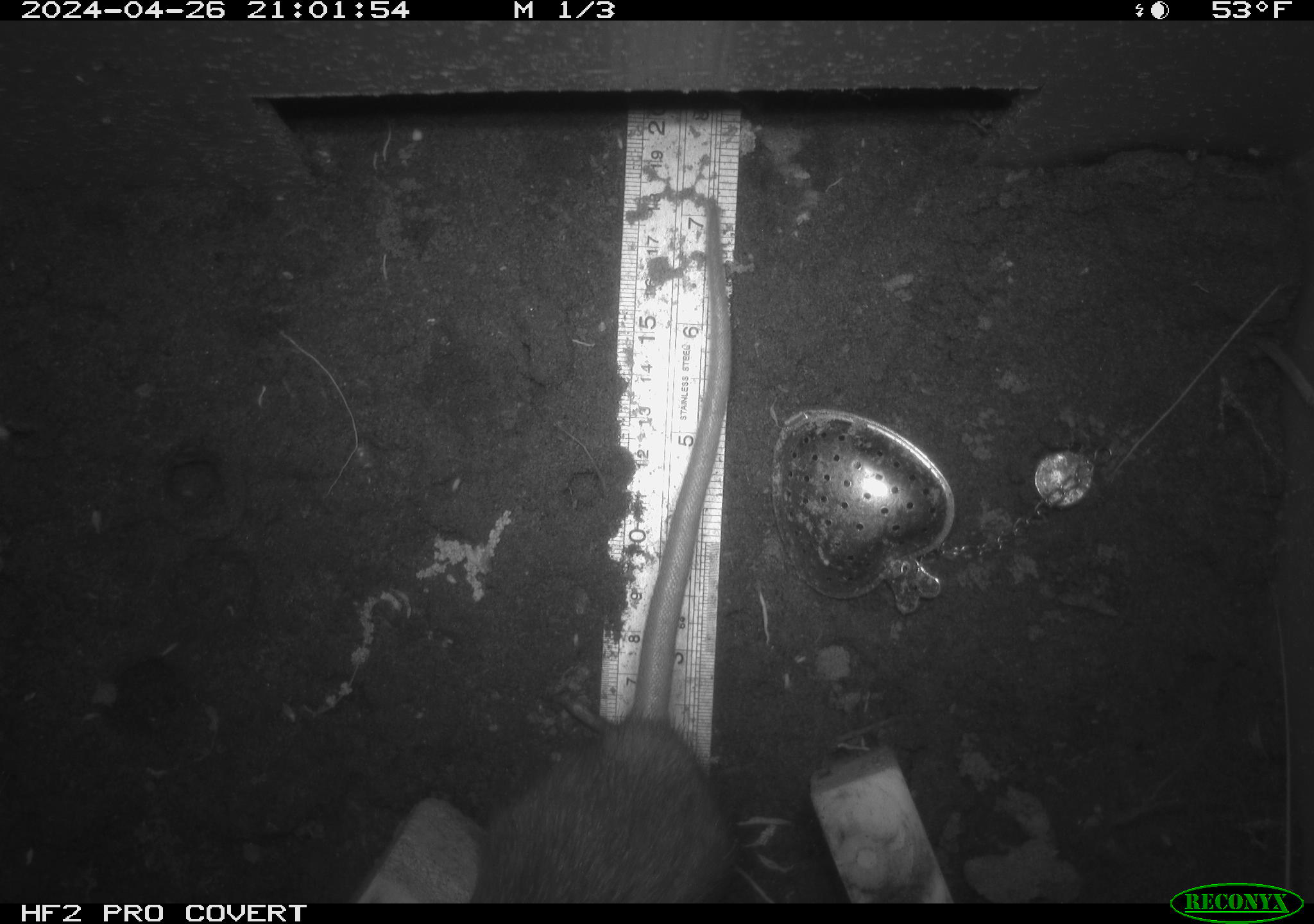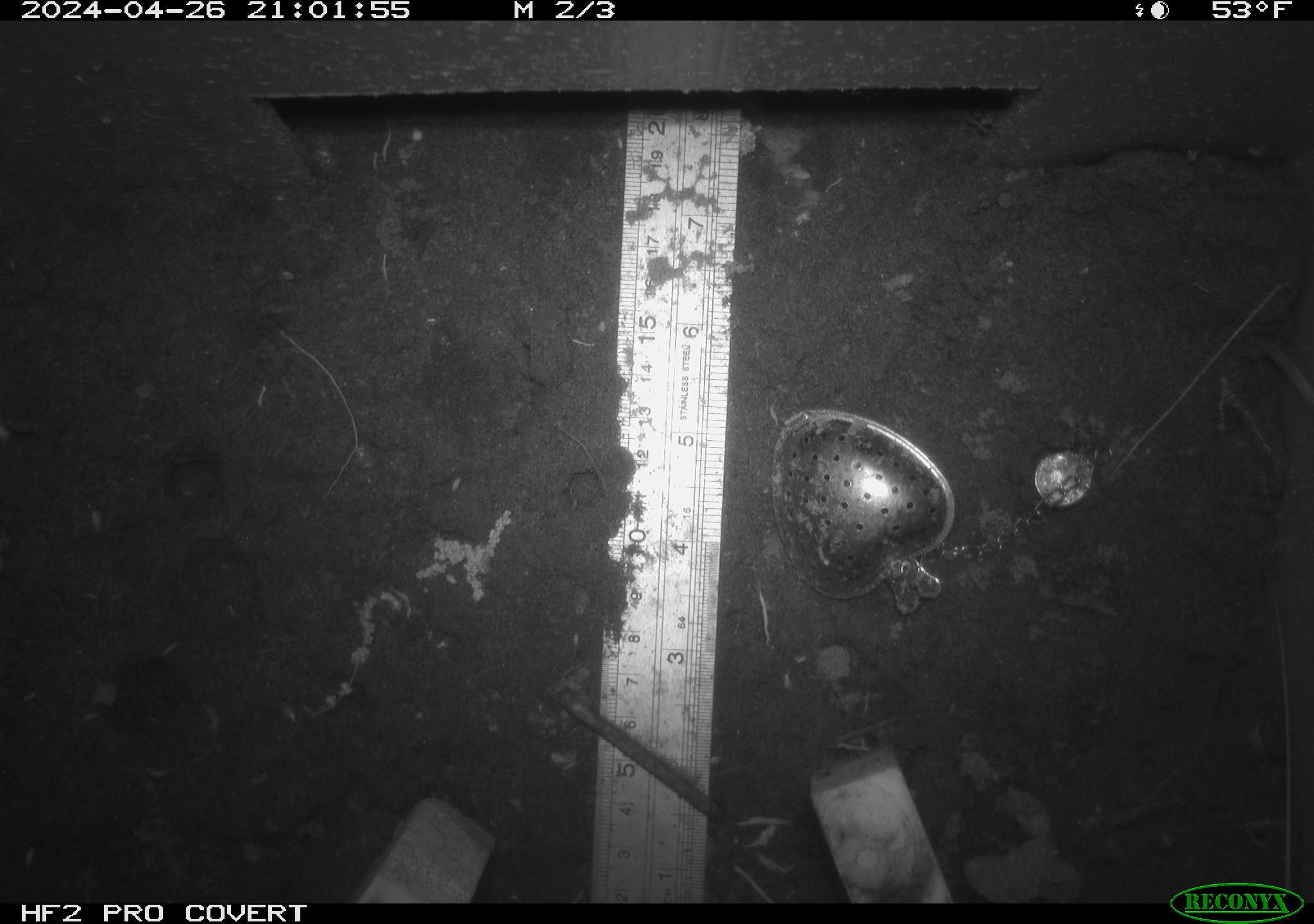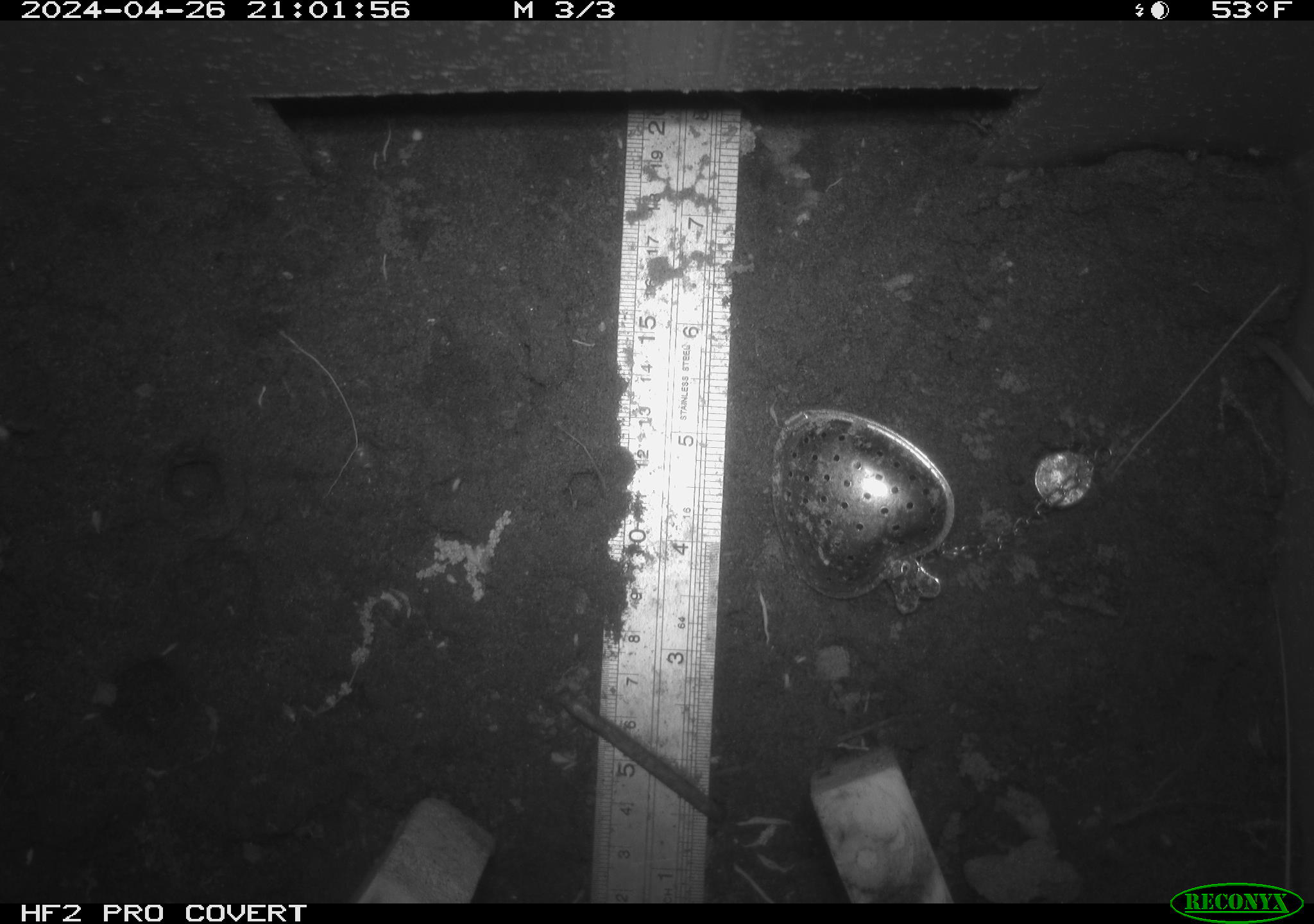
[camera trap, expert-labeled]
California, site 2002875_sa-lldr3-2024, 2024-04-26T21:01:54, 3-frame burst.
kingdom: Animalia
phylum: Chordata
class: Mammalia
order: Rodentia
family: Muridae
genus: Rattus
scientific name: Rattus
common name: rat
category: rattus species